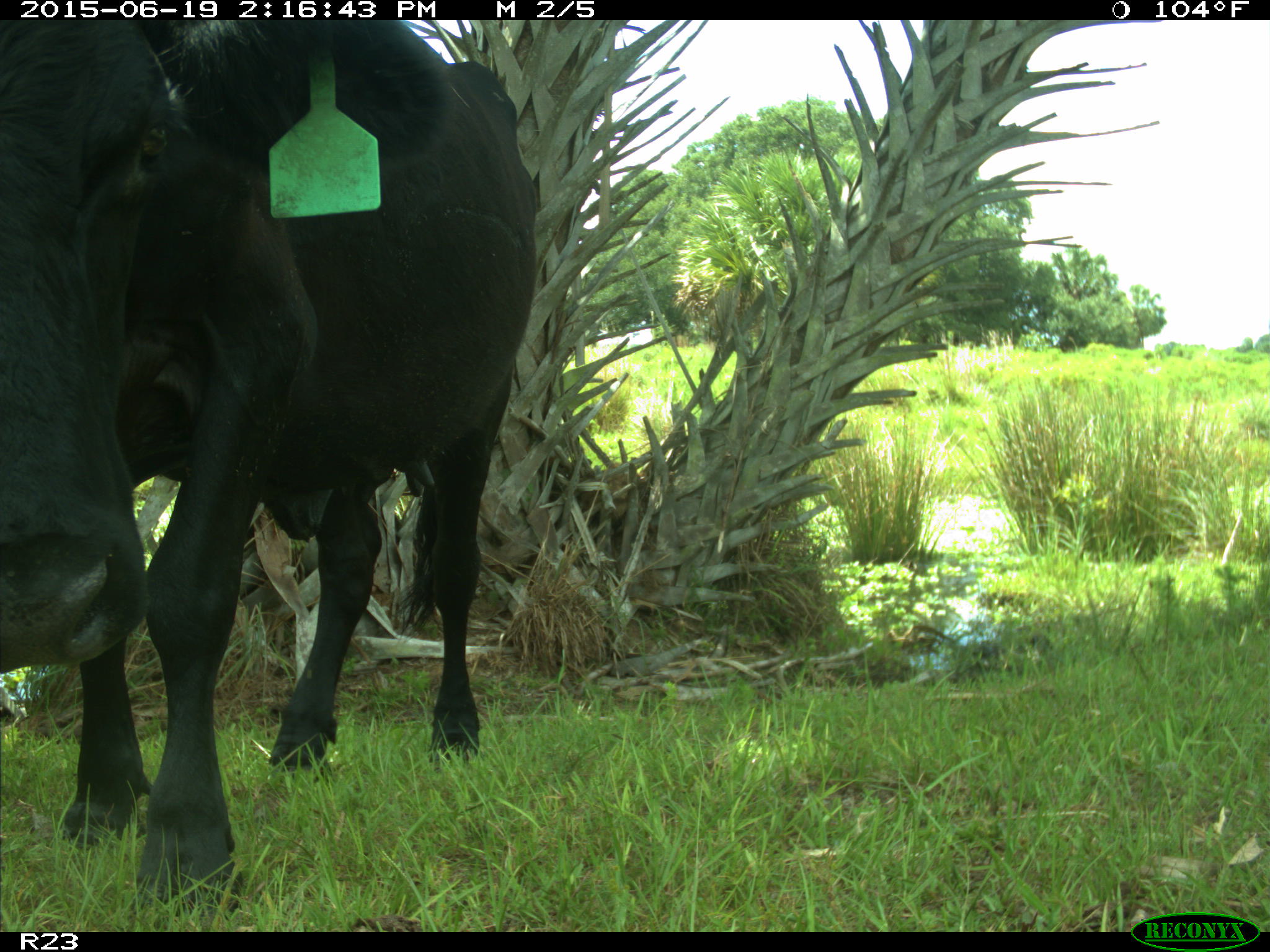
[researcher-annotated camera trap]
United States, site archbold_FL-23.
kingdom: Animalia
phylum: Chordata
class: Mammalia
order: Artiodactyla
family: Bovidae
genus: Bos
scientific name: Bos taurus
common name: domestic cow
Bos taurus (domestic cow).